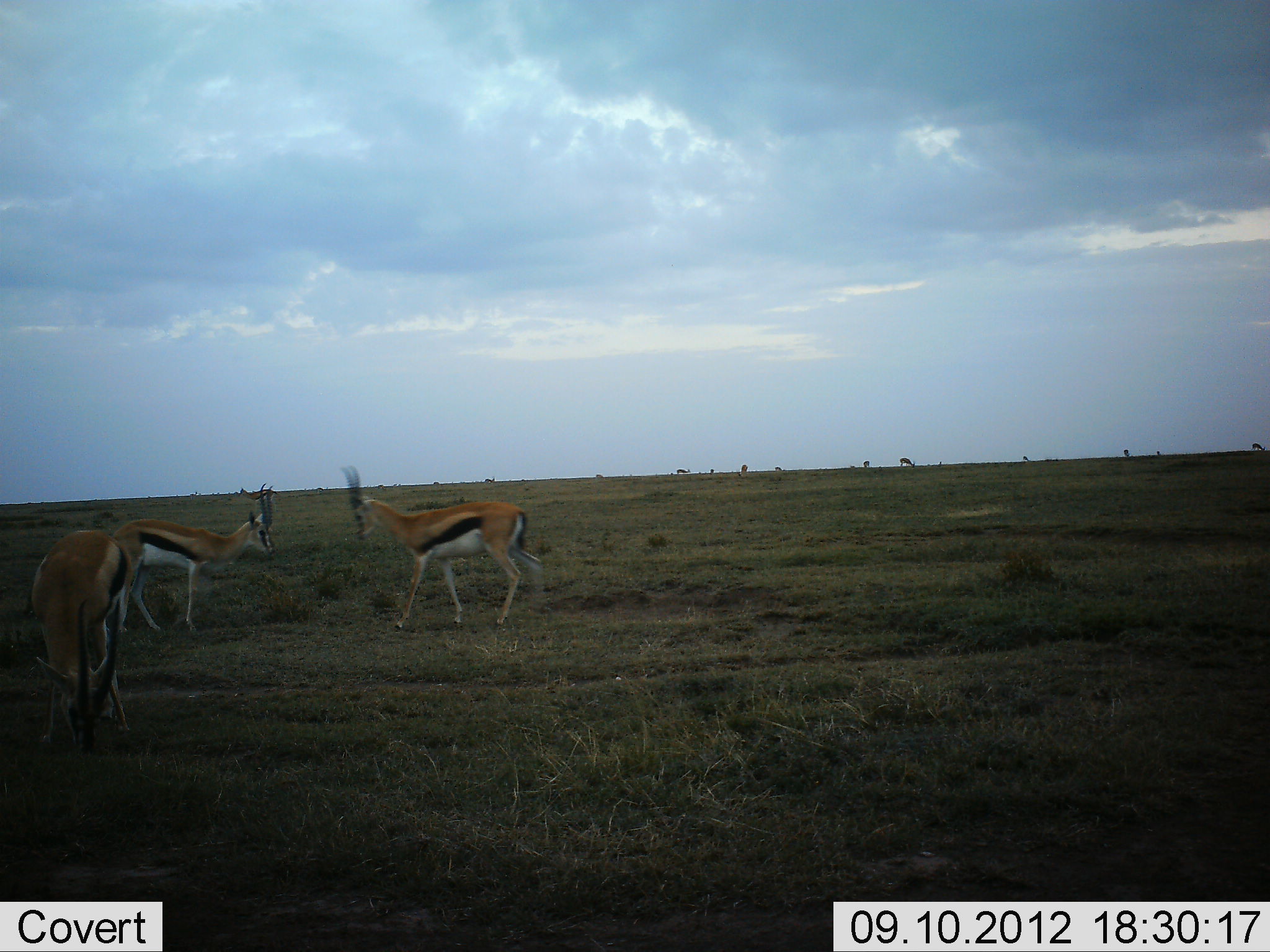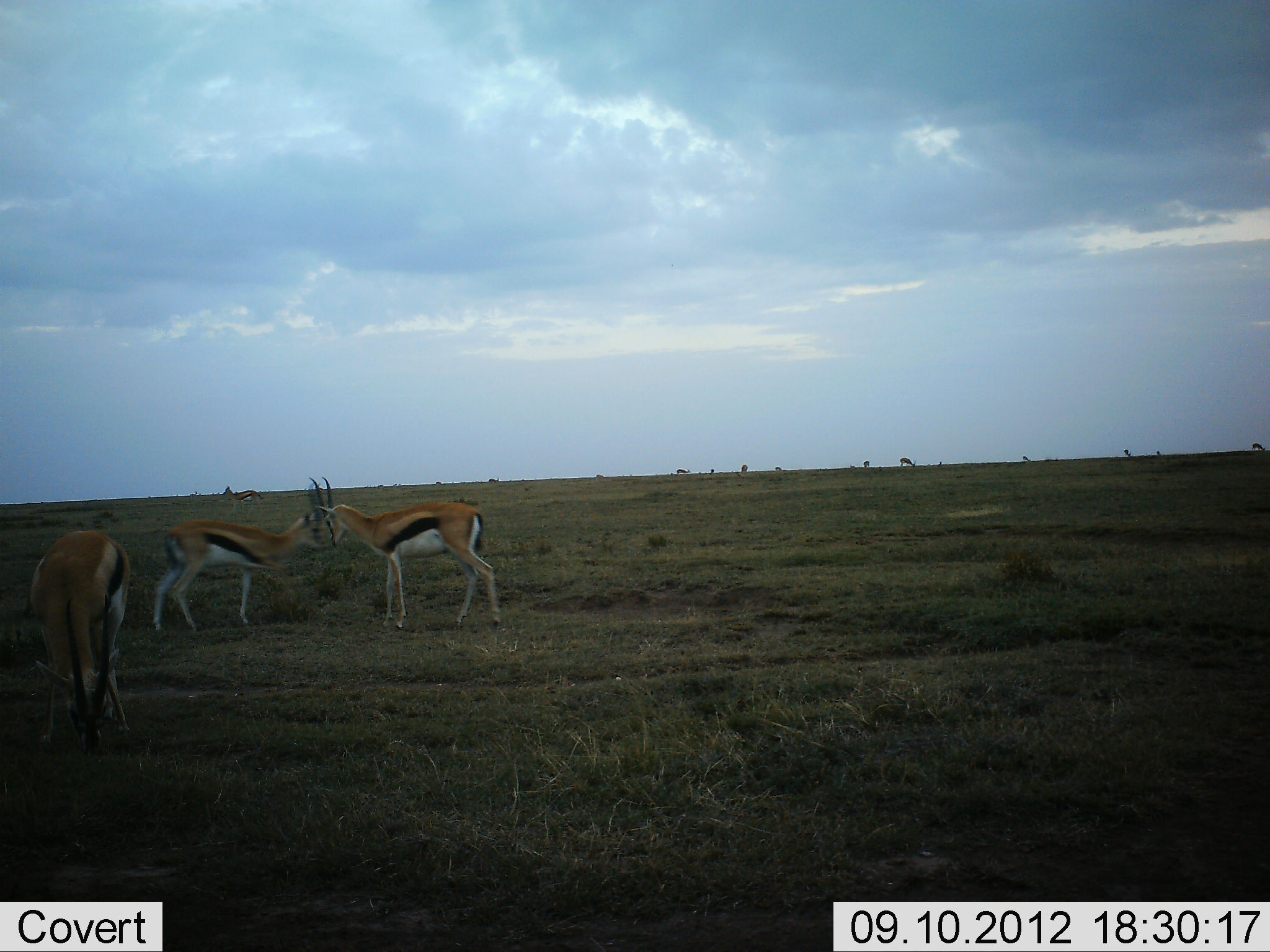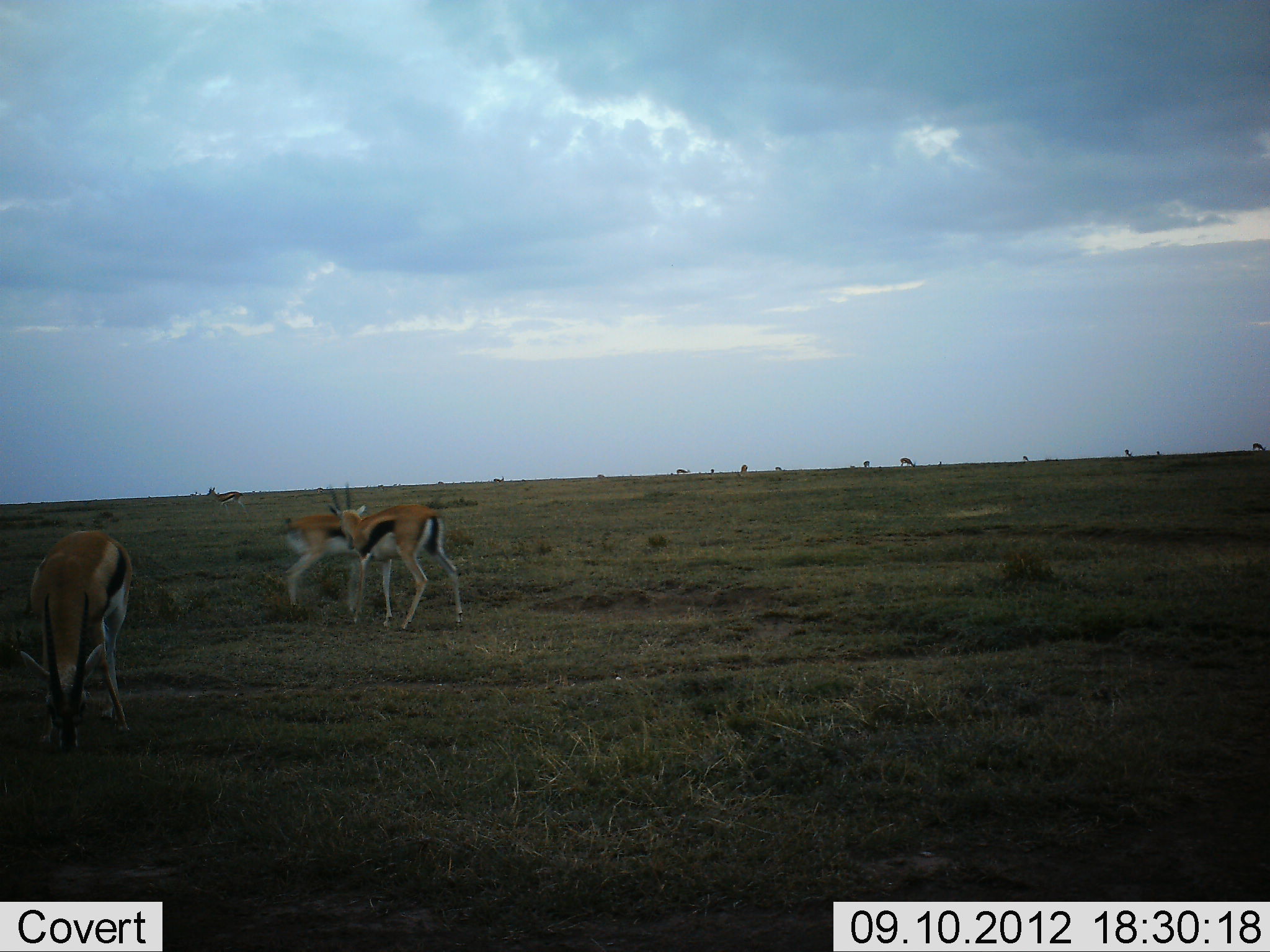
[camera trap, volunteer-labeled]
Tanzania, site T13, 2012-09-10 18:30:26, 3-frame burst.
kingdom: Animalia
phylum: Chordata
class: Mammalia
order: Artiodactyla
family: Bovidae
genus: Eudorcas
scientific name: Eudorcas thomsonii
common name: thomson's gazelle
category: gazellethomsons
Gazellethomsons (thomson's gazelle) (Eudorcas thomsonii), count 8. Behavior (volunteer vote fractions): standing 30%, resting 10%, moving 80%, interacting 80%. Young present (vote fraction): 0%. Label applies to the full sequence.